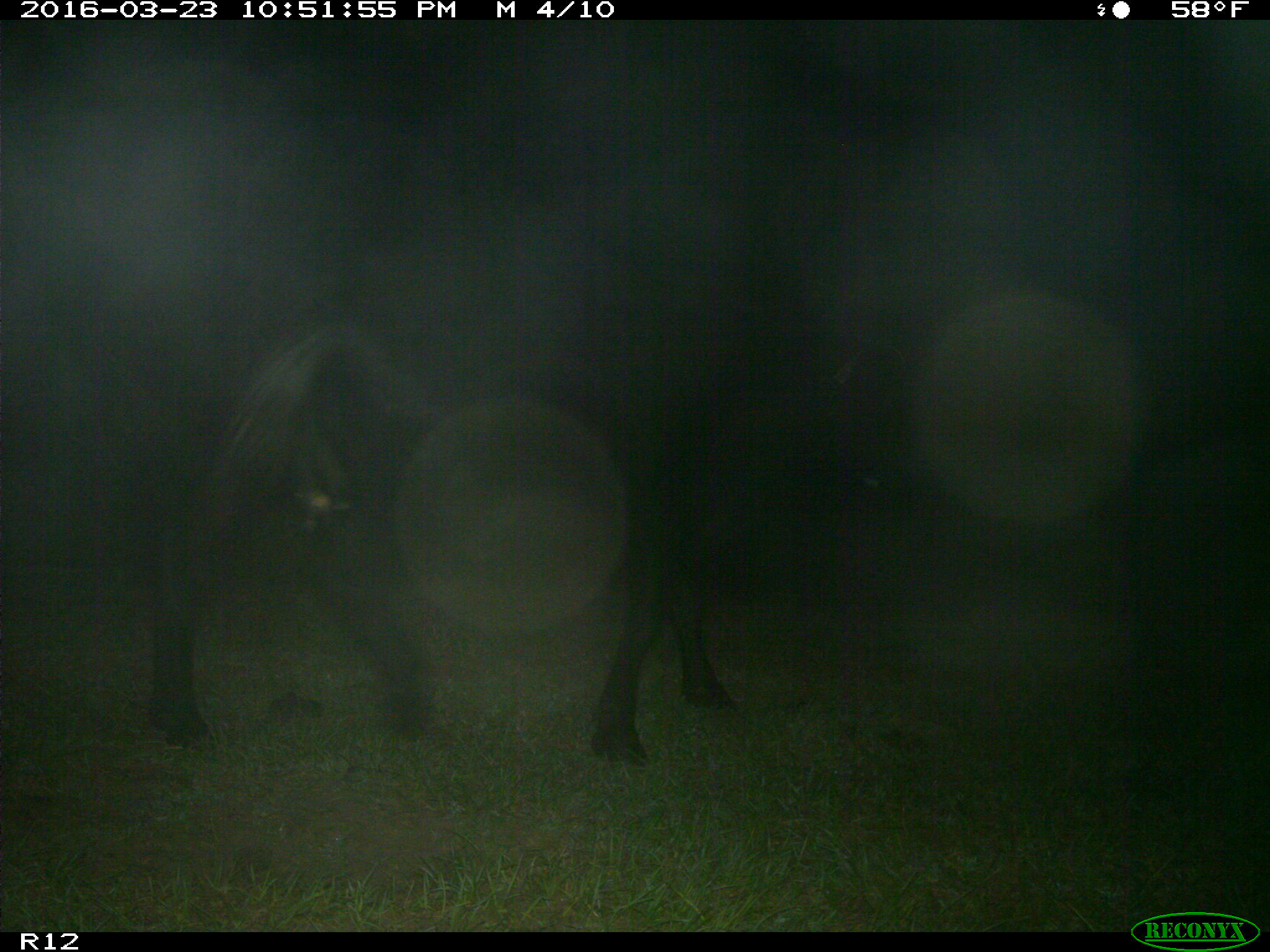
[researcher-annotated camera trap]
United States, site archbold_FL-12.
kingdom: Animalia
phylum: Chordata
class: Mammalia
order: Artiodactyla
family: Bovidae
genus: Bos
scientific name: Bos taurus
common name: domestic cow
Bos taurus (domestic cow).